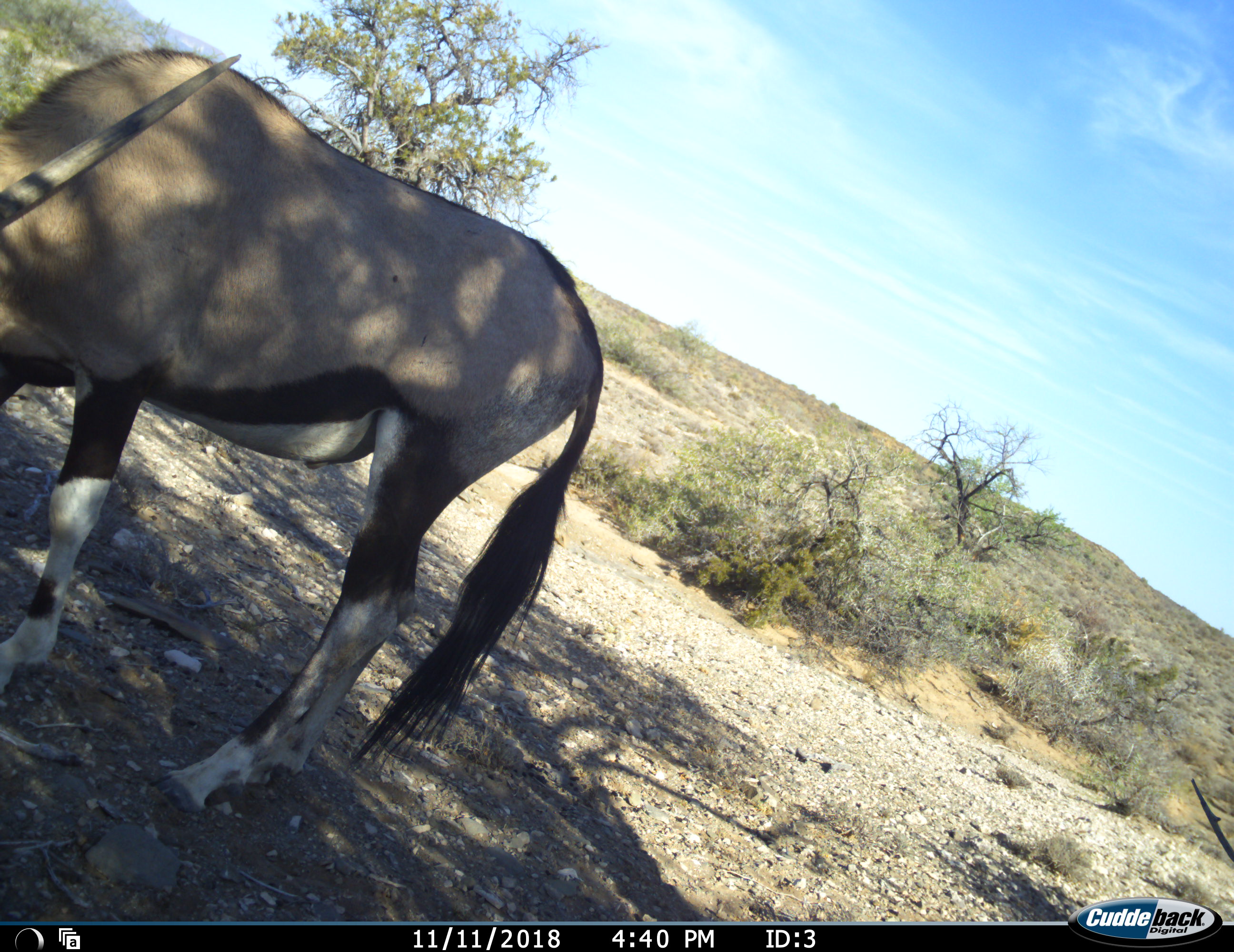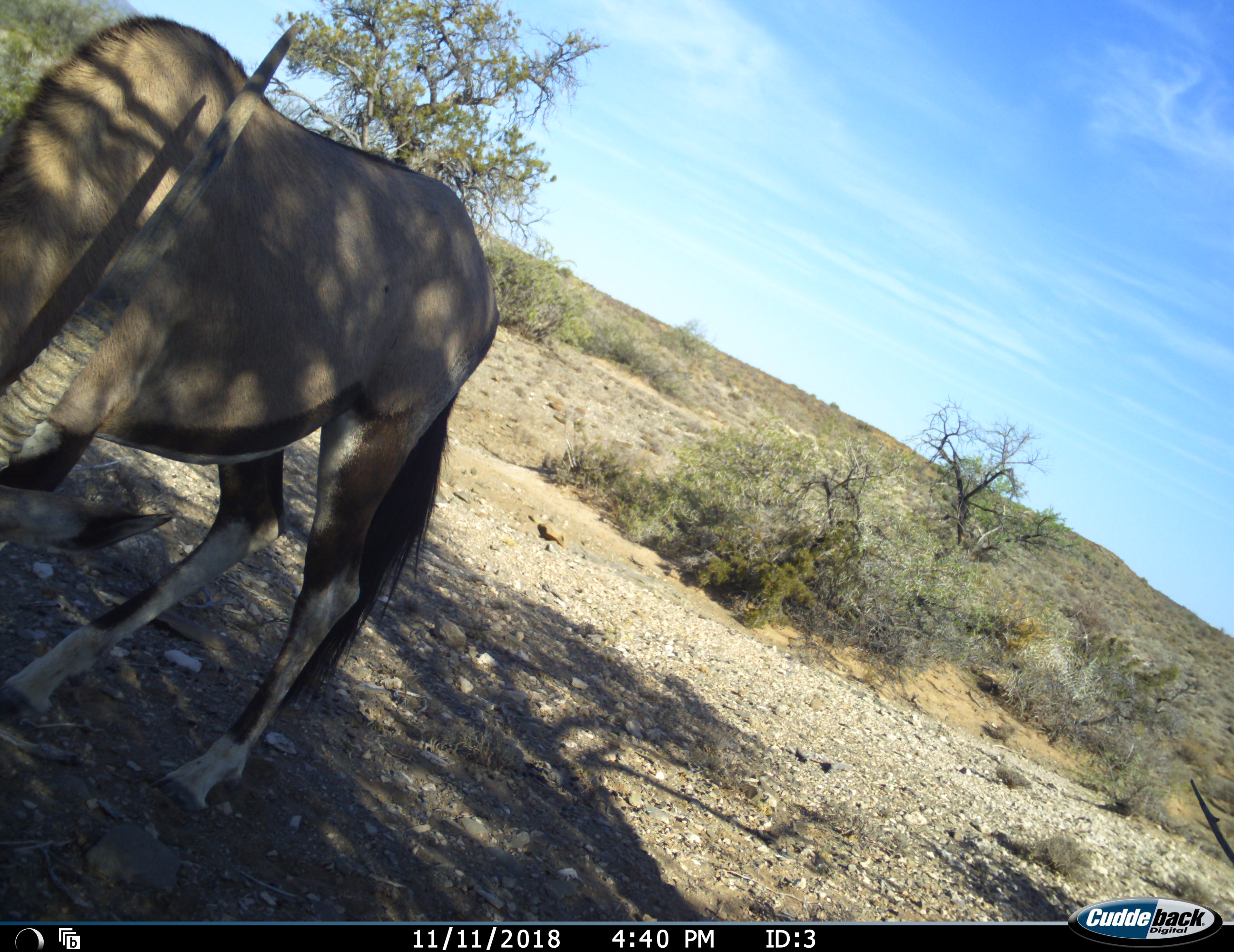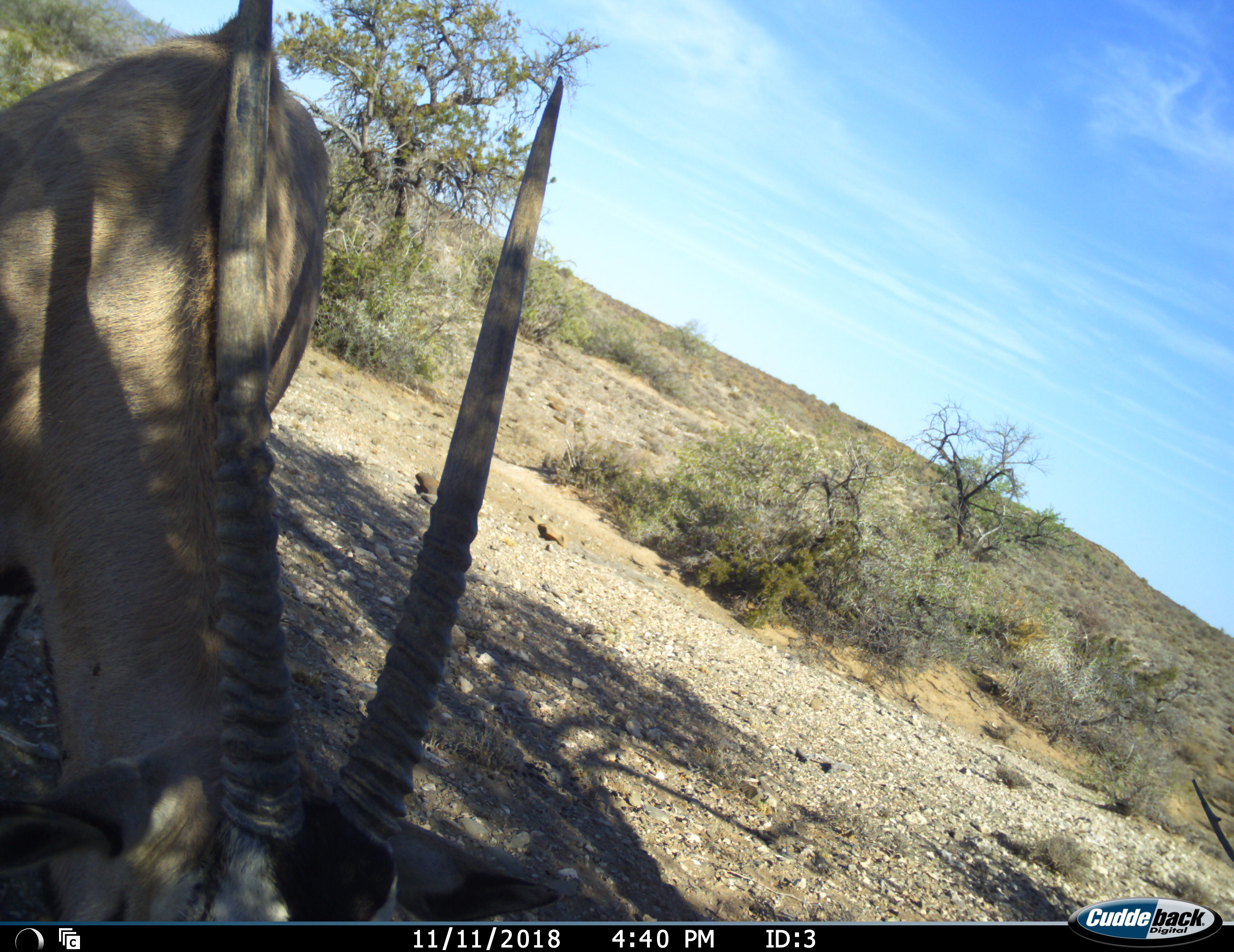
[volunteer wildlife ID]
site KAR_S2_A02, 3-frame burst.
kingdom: Animalia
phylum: Chordata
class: Mammalia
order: Artiodactyla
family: Bovidae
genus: Oryx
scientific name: Oryx gazella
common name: gemsbok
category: oryx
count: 1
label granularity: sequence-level